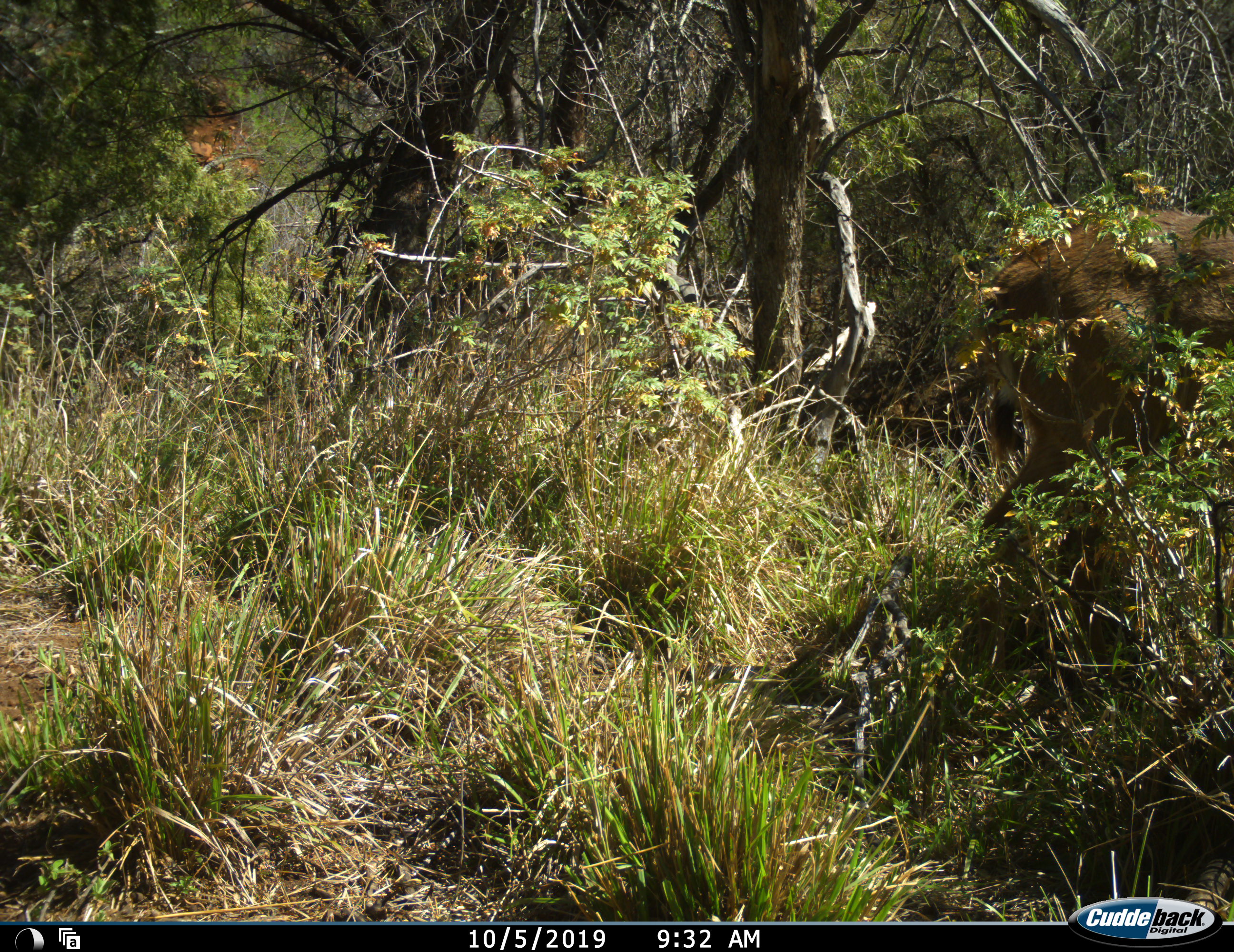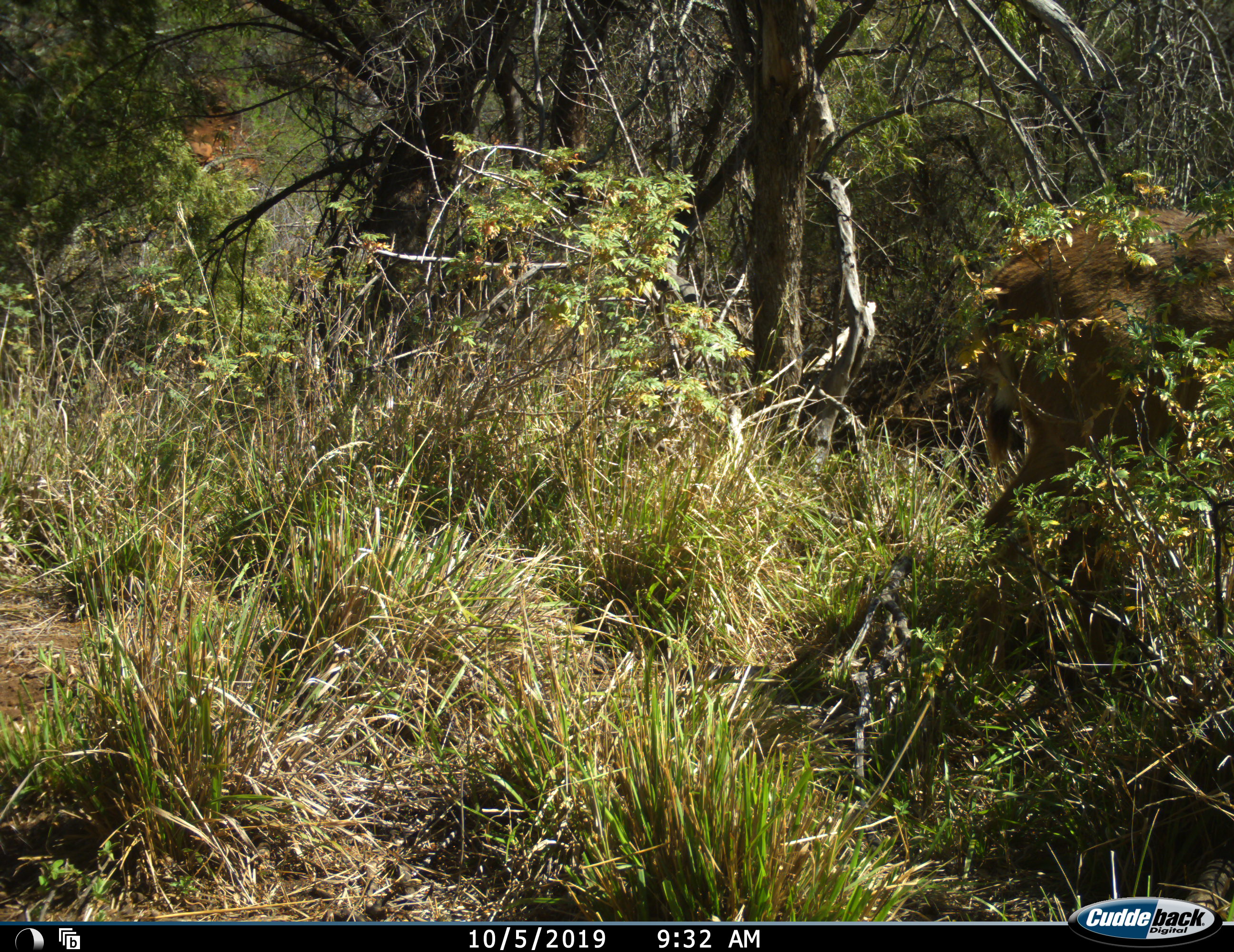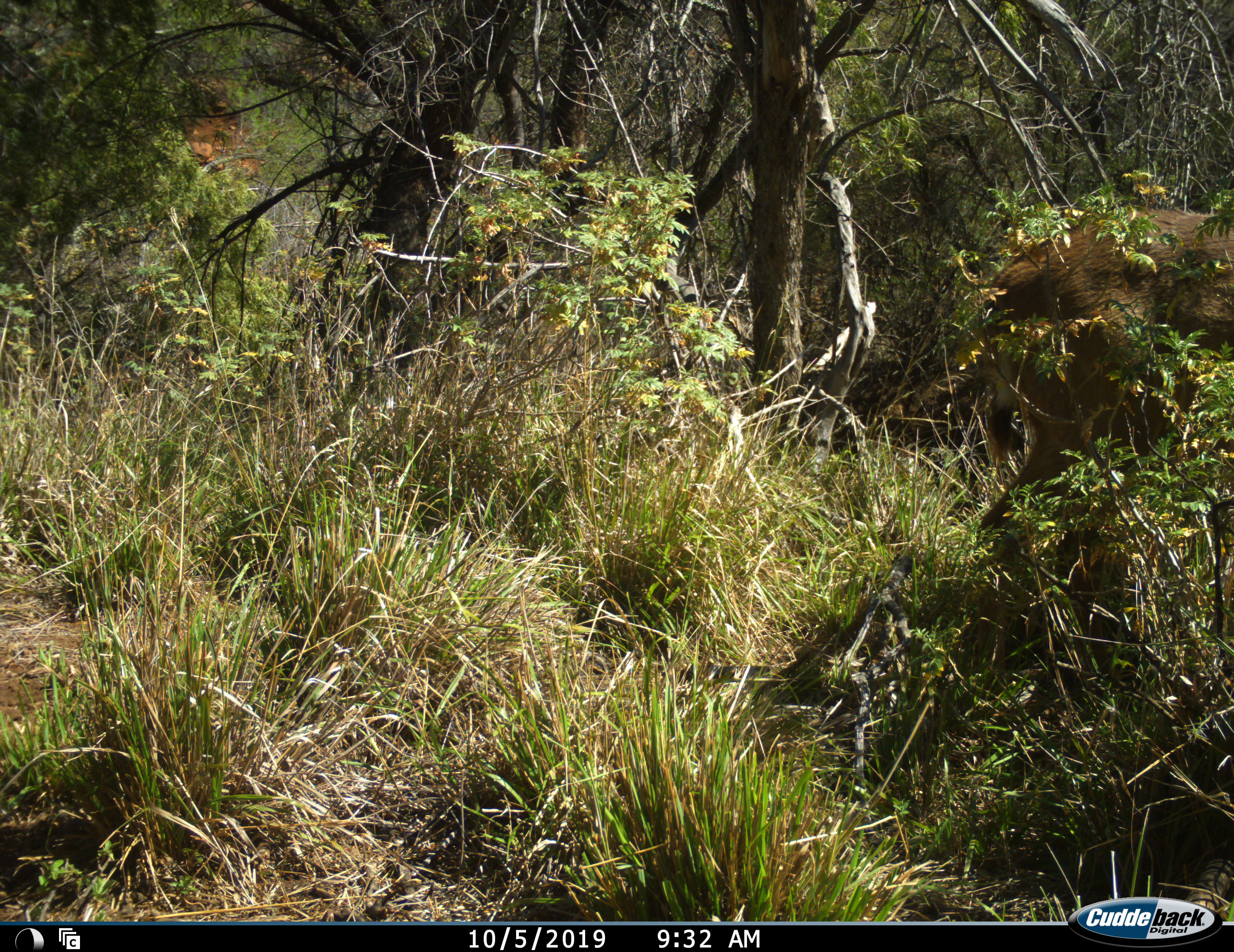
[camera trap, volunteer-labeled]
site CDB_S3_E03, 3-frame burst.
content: unidentified animal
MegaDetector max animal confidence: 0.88